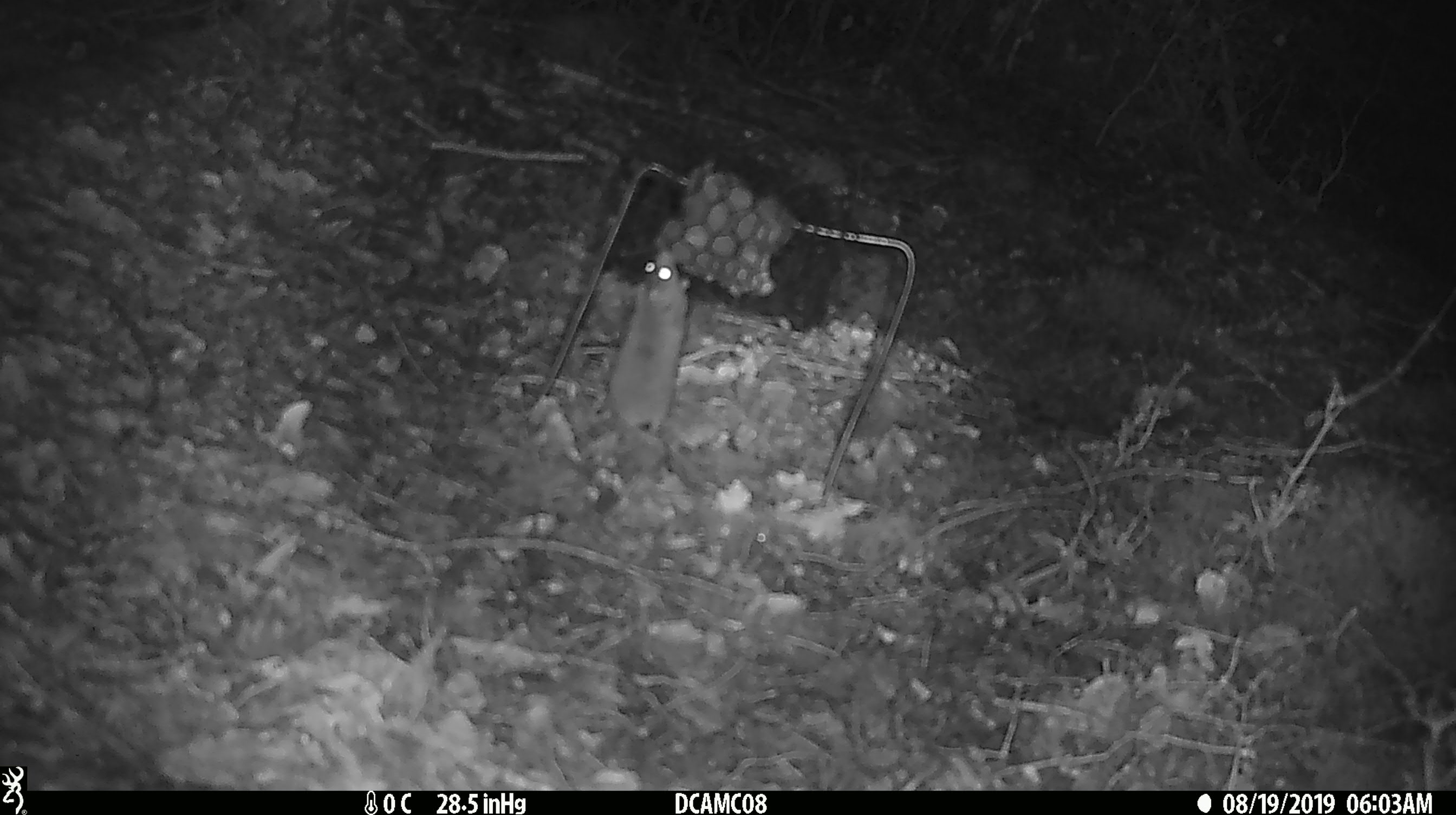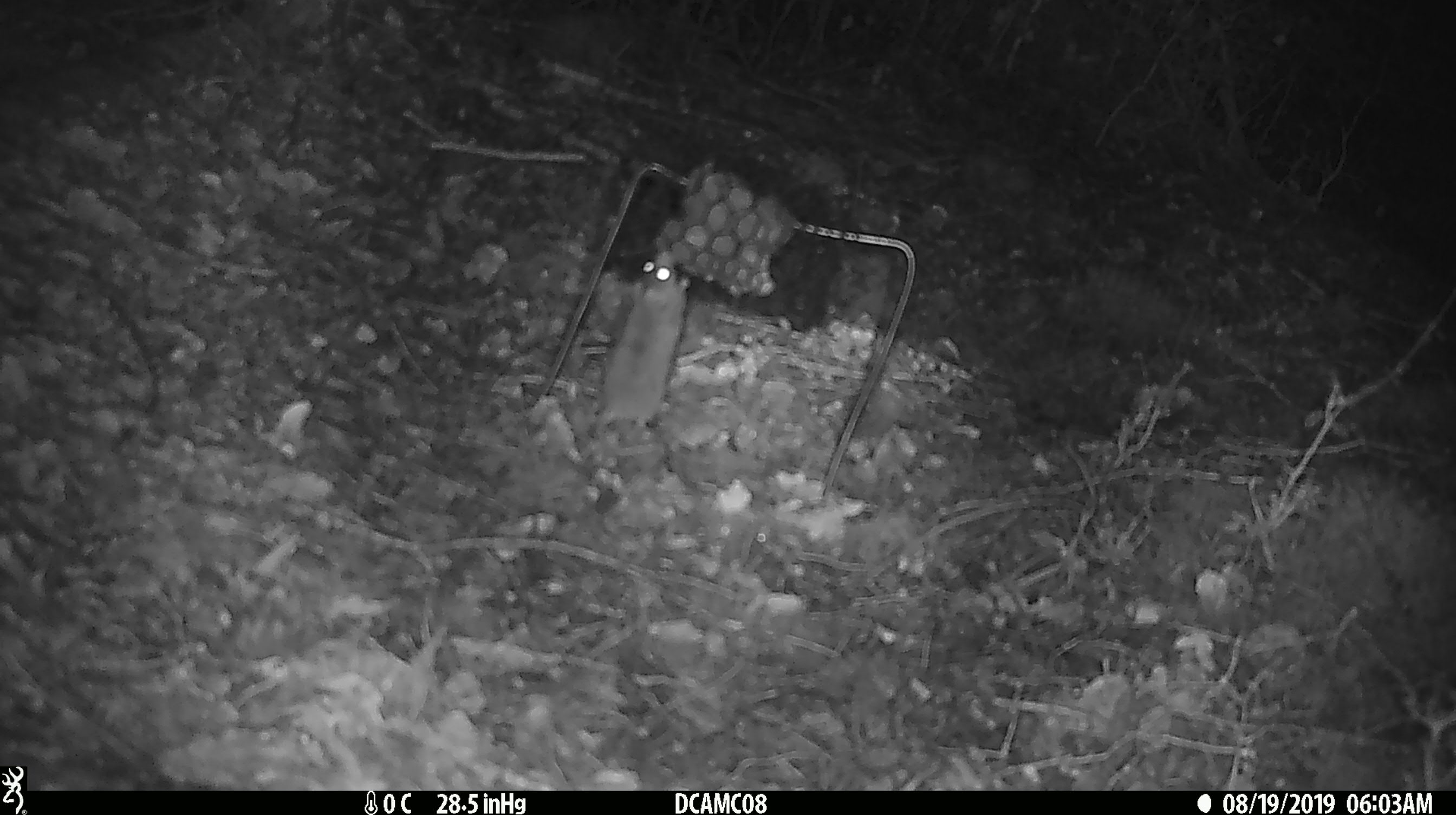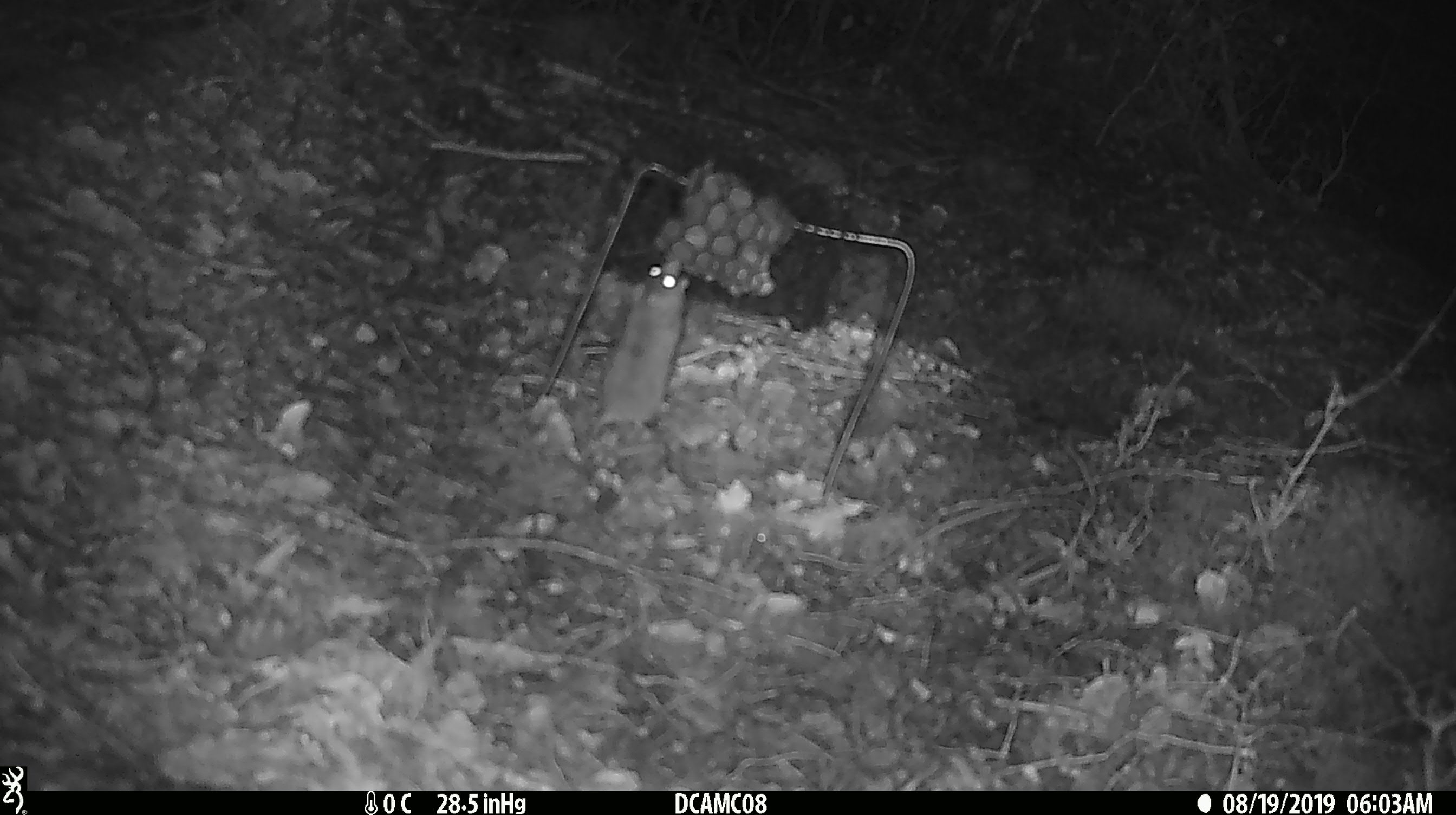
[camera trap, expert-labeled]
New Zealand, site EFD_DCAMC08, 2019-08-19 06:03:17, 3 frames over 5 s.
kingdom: Animalia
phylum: Chordata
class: Mammalia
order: Rodentia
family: Muridae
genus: Mus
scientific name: Mus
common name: mouse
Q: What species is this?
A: Mouse (Mus).